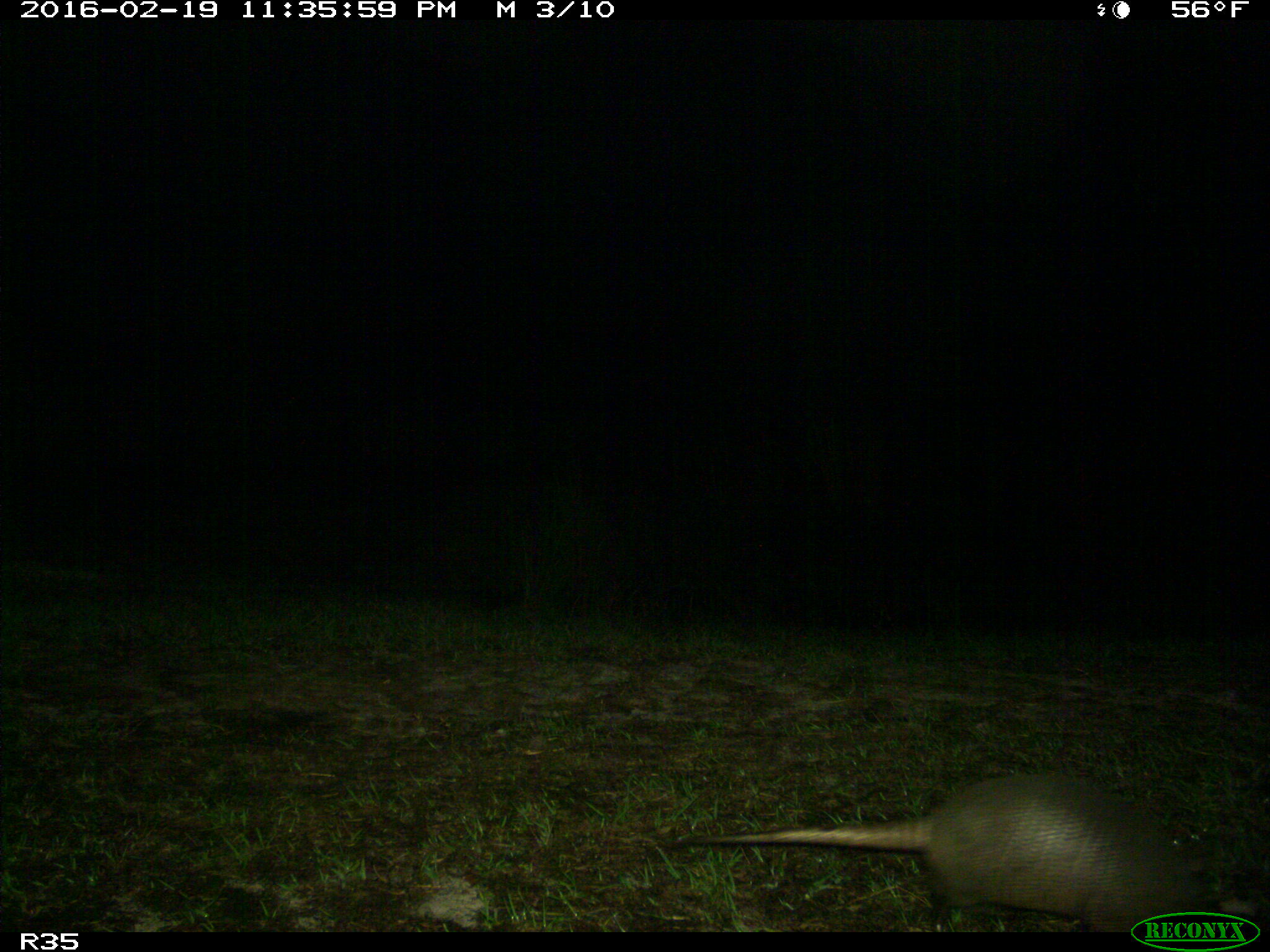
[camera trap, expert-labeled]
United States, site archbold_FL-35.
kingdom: Animalia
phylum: Chordata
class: Mammalia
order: Cingulata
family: Dasypodidae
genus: Dasypus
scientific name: Dasypus novemcinctus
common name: nine-banded armadillo